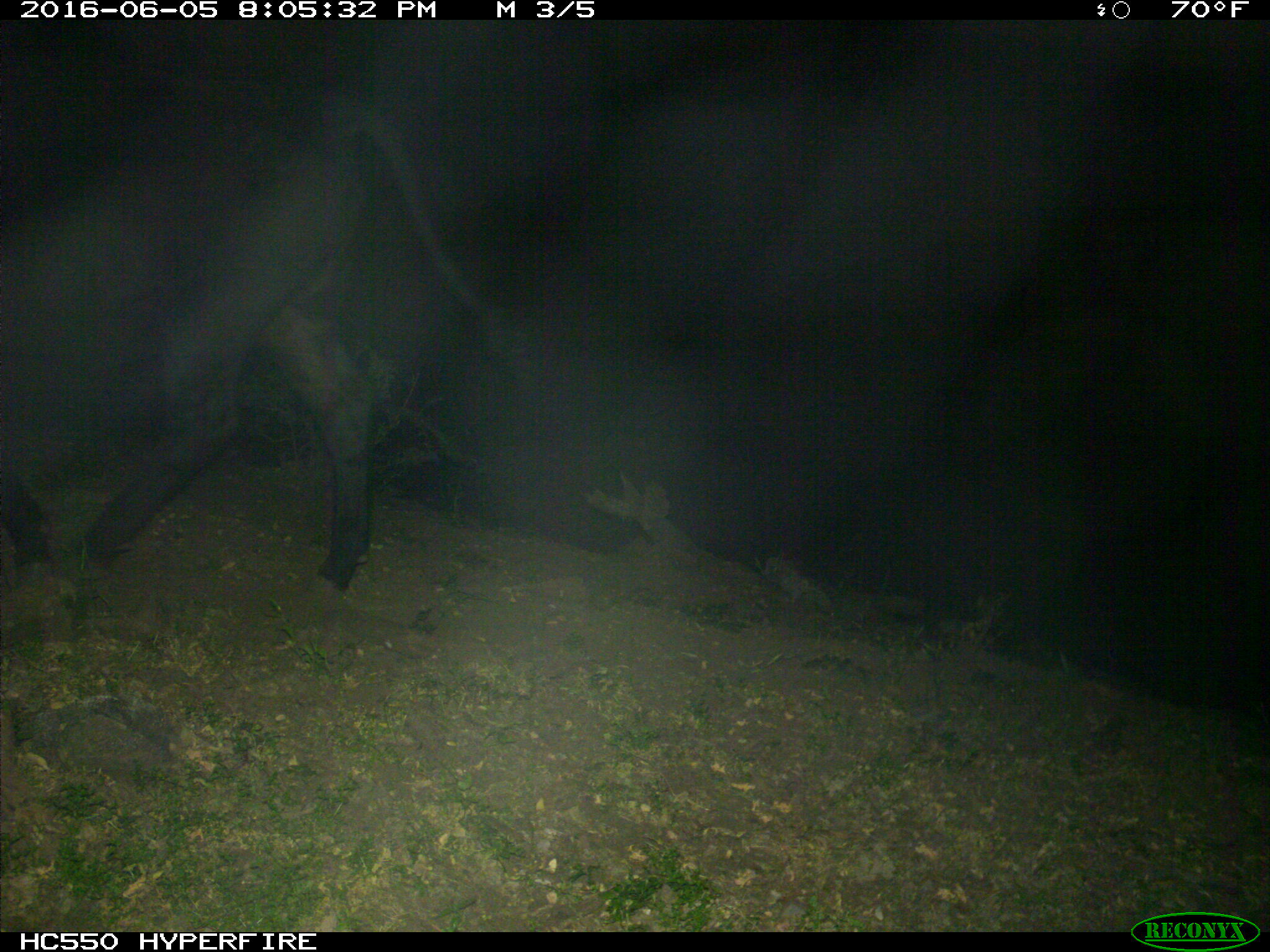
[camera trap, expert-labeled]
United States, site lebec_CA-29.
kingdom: Animalia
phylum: Chordata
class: Mammalia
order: Artiodactyla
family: Bovidae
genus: Bos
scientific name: Bos taurus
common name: domestic cow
Bos taurus (domestic cow).